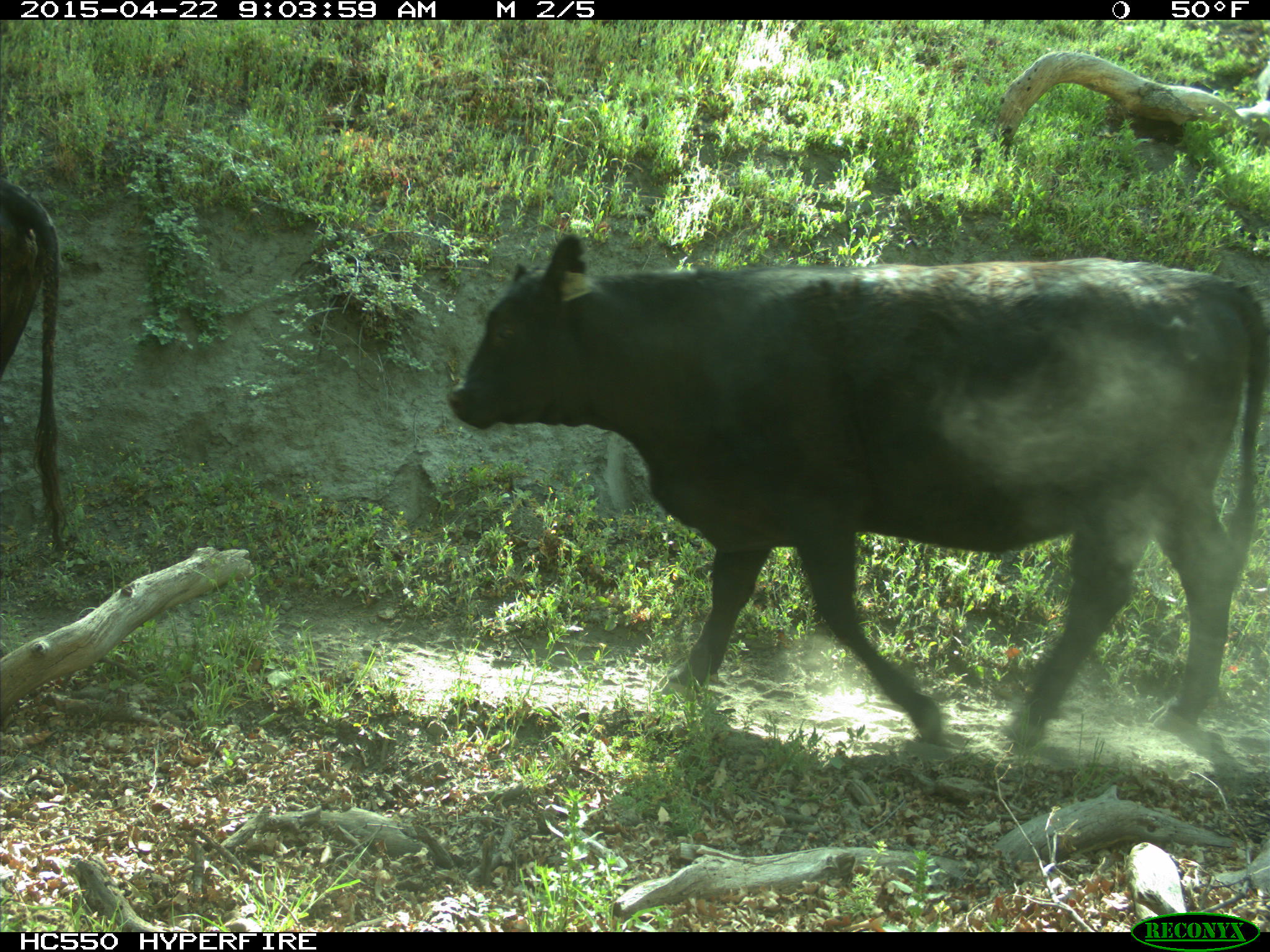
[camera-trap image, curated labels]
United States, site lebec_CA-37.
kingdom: Animalia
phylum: Chordata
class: Mammalia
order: Artiodactyla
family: Bovidae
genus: Bos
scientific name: Bos taurus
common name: domestic cow